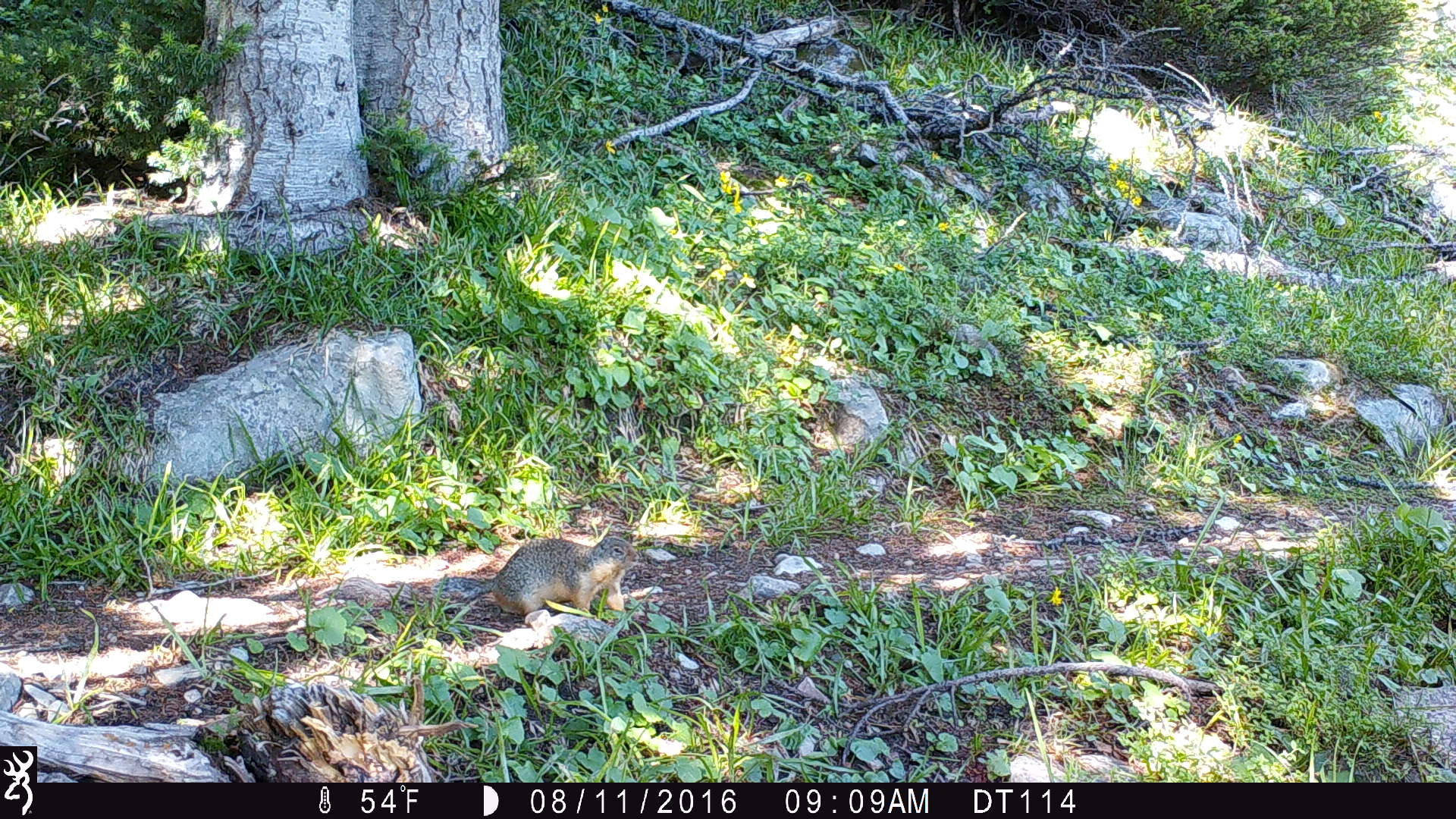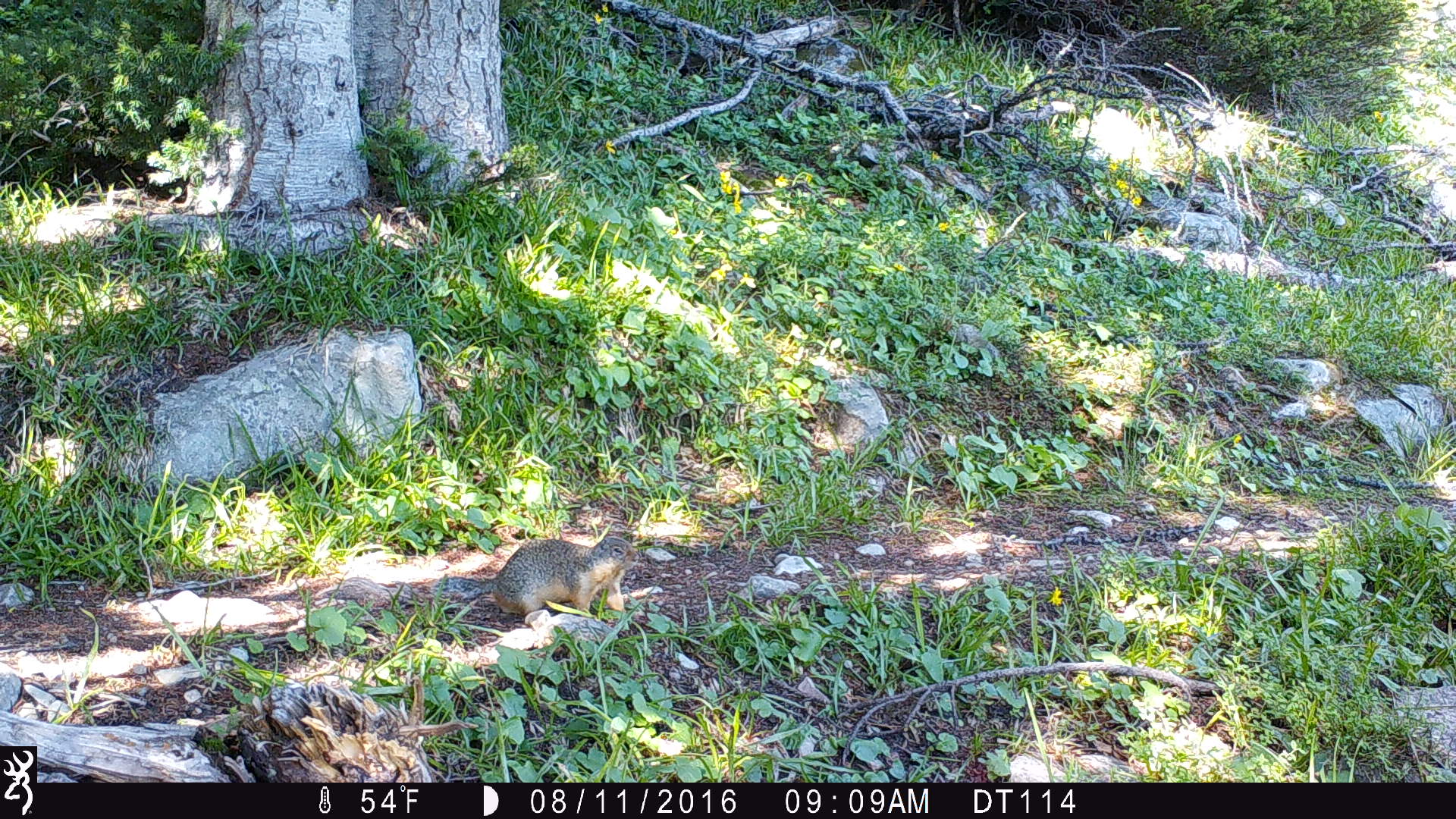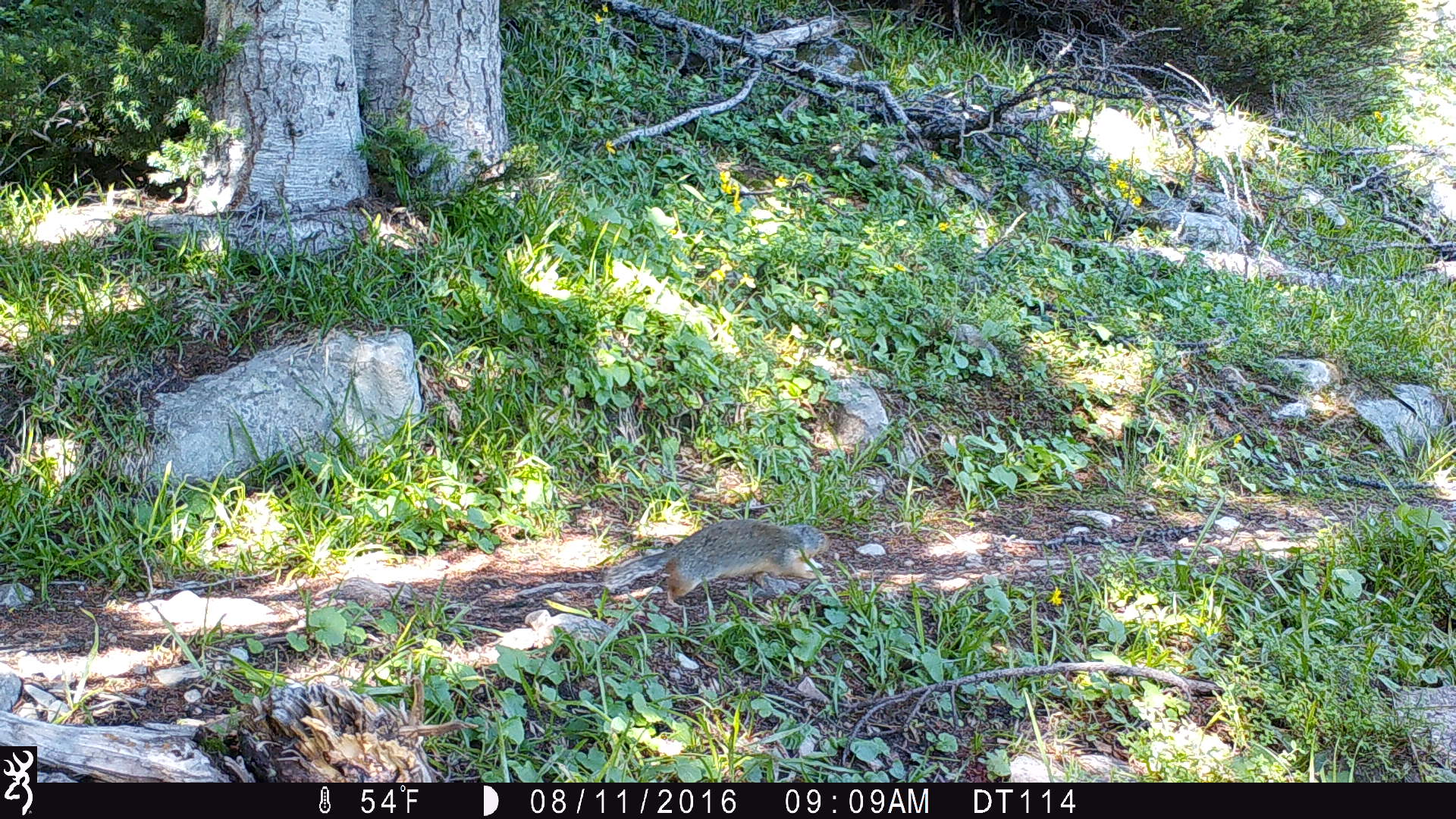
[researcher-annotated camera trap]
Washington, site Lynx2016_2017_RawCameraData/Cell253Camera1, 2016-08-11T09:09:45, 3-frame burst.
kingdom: Animalia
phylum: Chordata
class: Mammalia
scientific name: Mammalia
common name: small mammal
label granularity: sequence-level